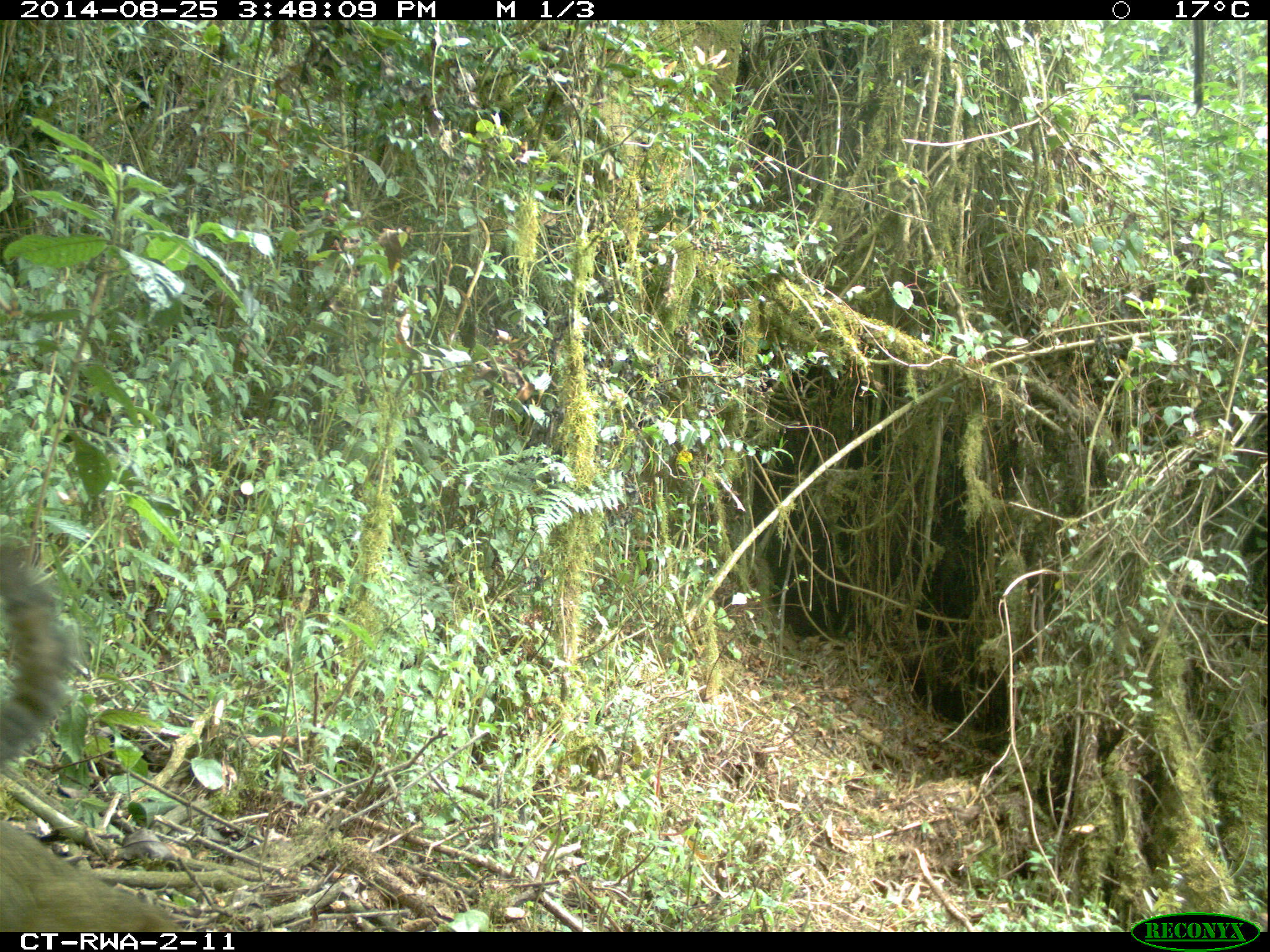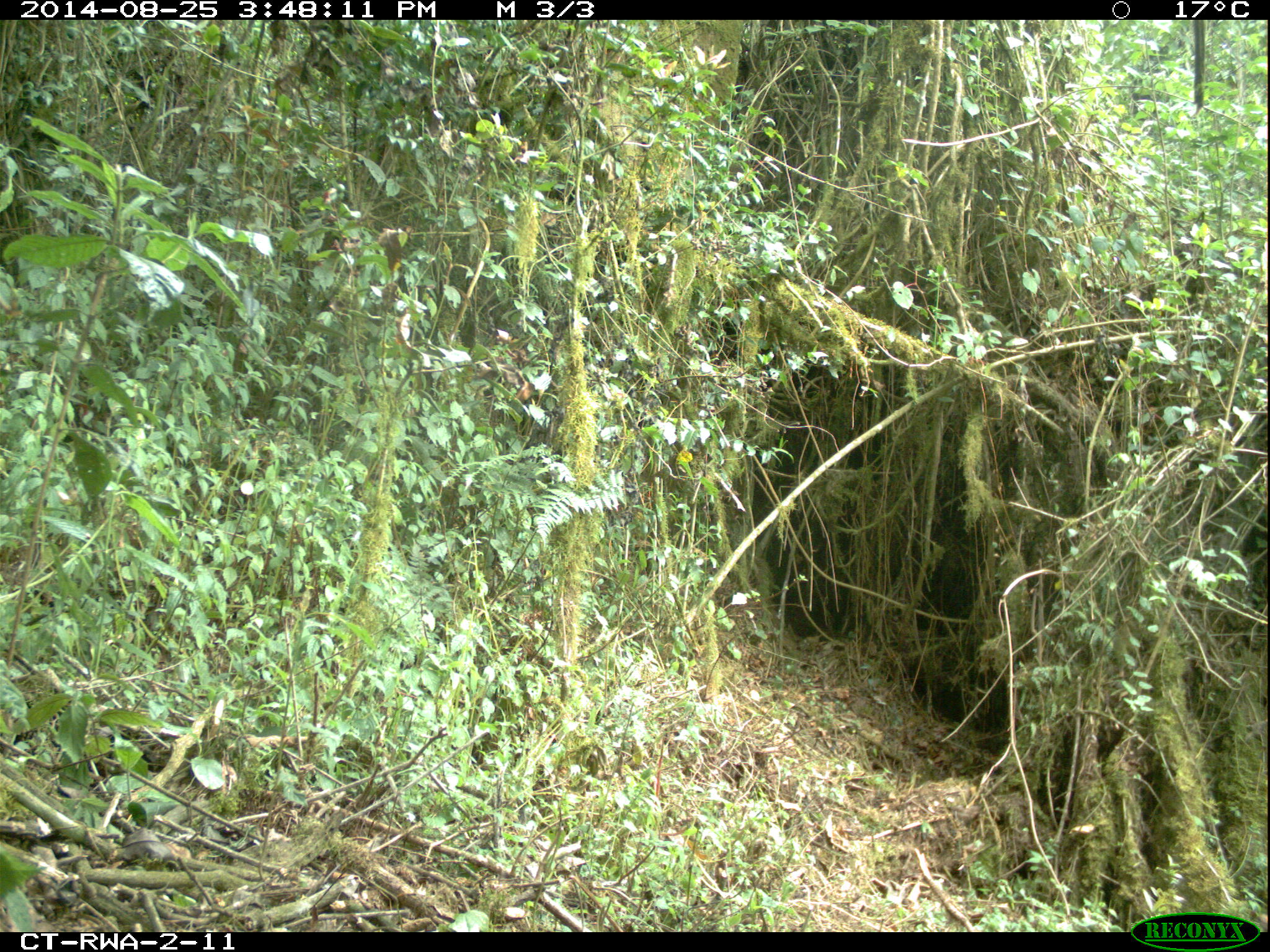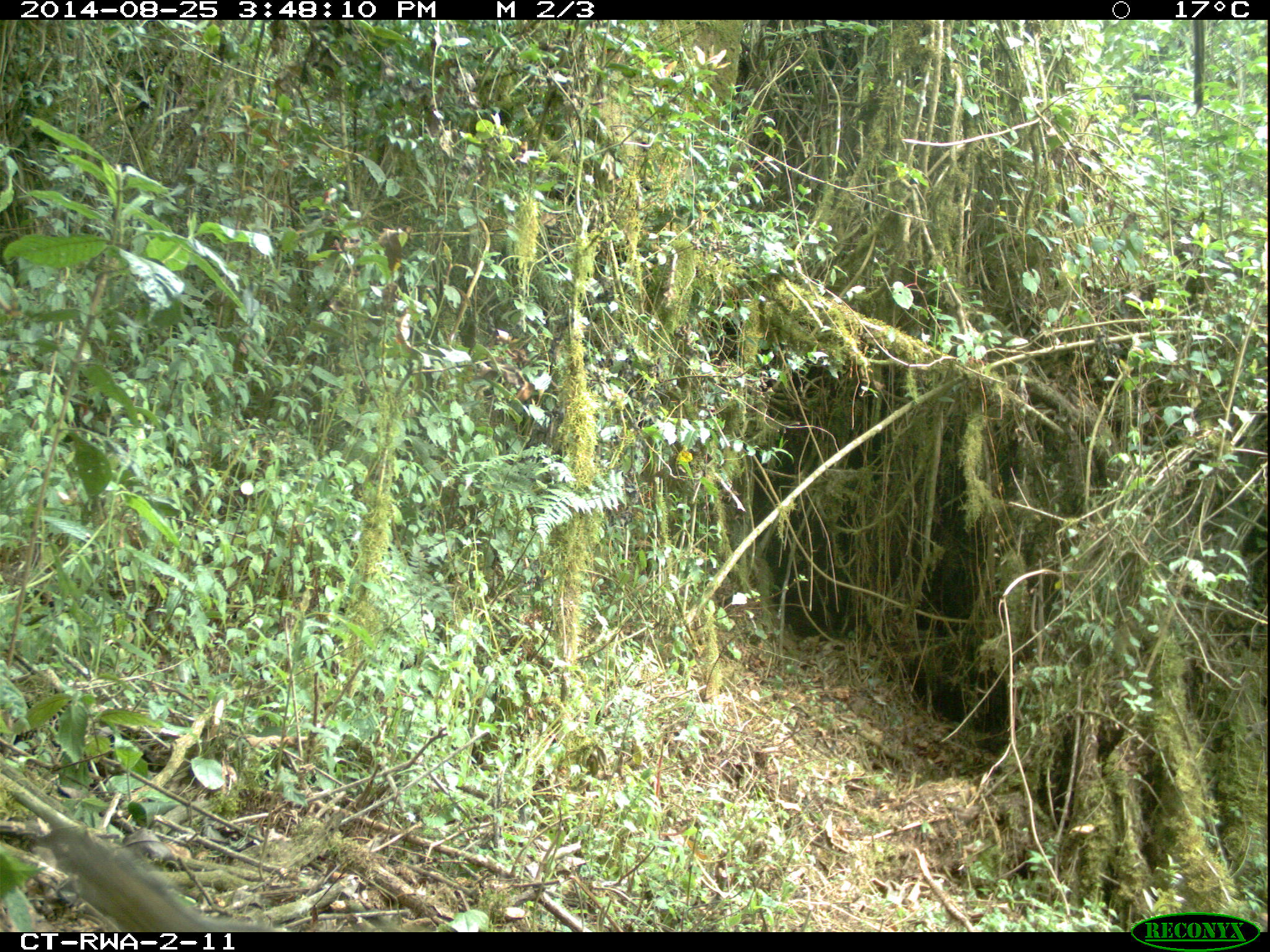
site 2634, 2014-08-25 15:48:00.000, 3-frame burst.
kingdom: Animalia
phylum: Chordata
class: Mammalia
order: Rodentia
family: Sciuridae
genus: Funisciurus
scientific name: Funisciurus carruthersi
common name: carruther's mountain squirrel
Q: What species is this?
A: Funisciurus carruthersi (carruther's mountain squirrel).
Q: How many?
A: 1.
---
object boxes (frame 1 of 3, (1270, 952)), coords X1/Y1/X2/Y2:
funisciurus carruthersi: 0/526/194/931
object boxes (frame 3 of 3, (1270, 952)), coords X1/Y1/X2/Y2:
funisciurus carruthersi: 24/818/283/930